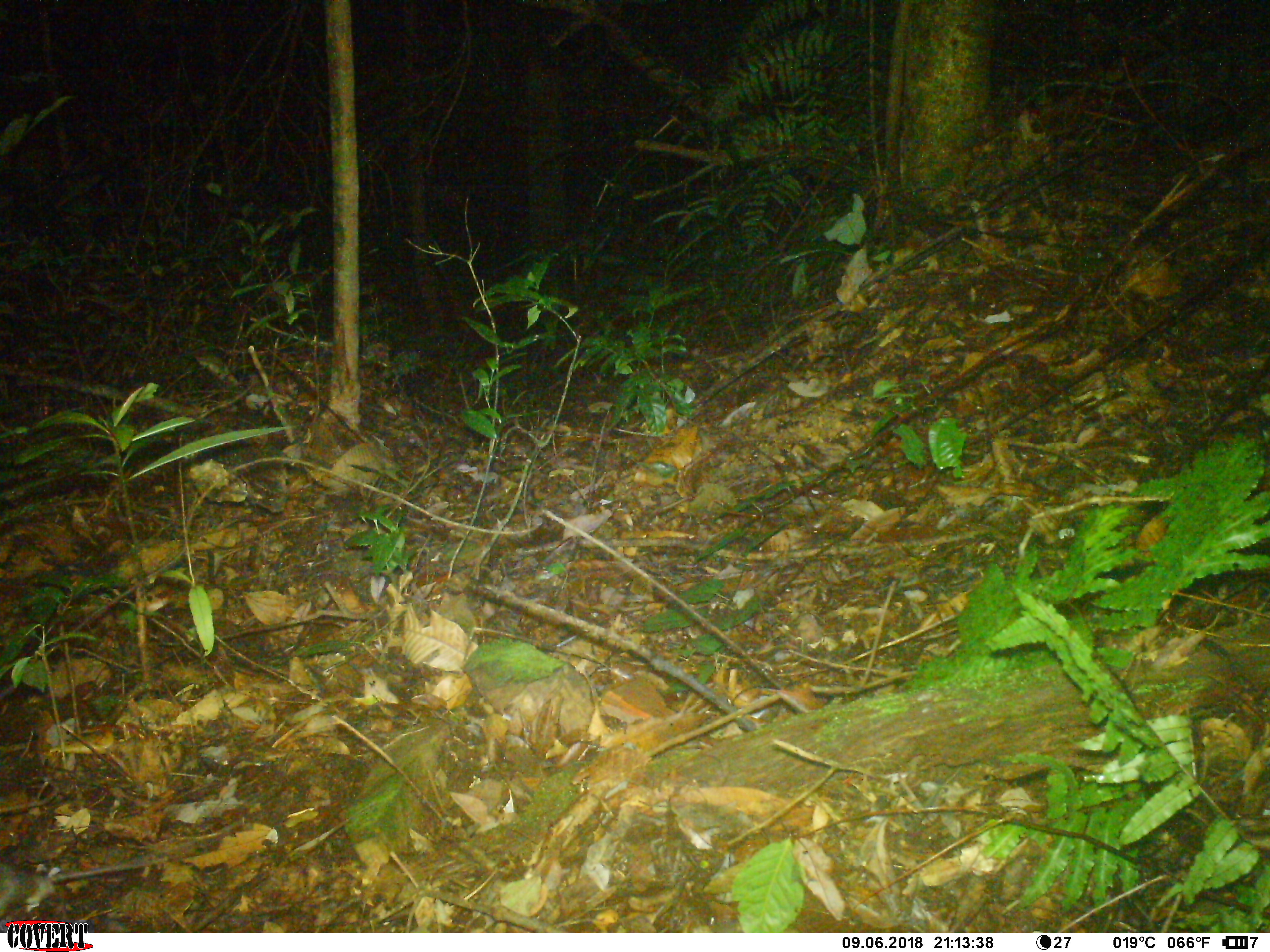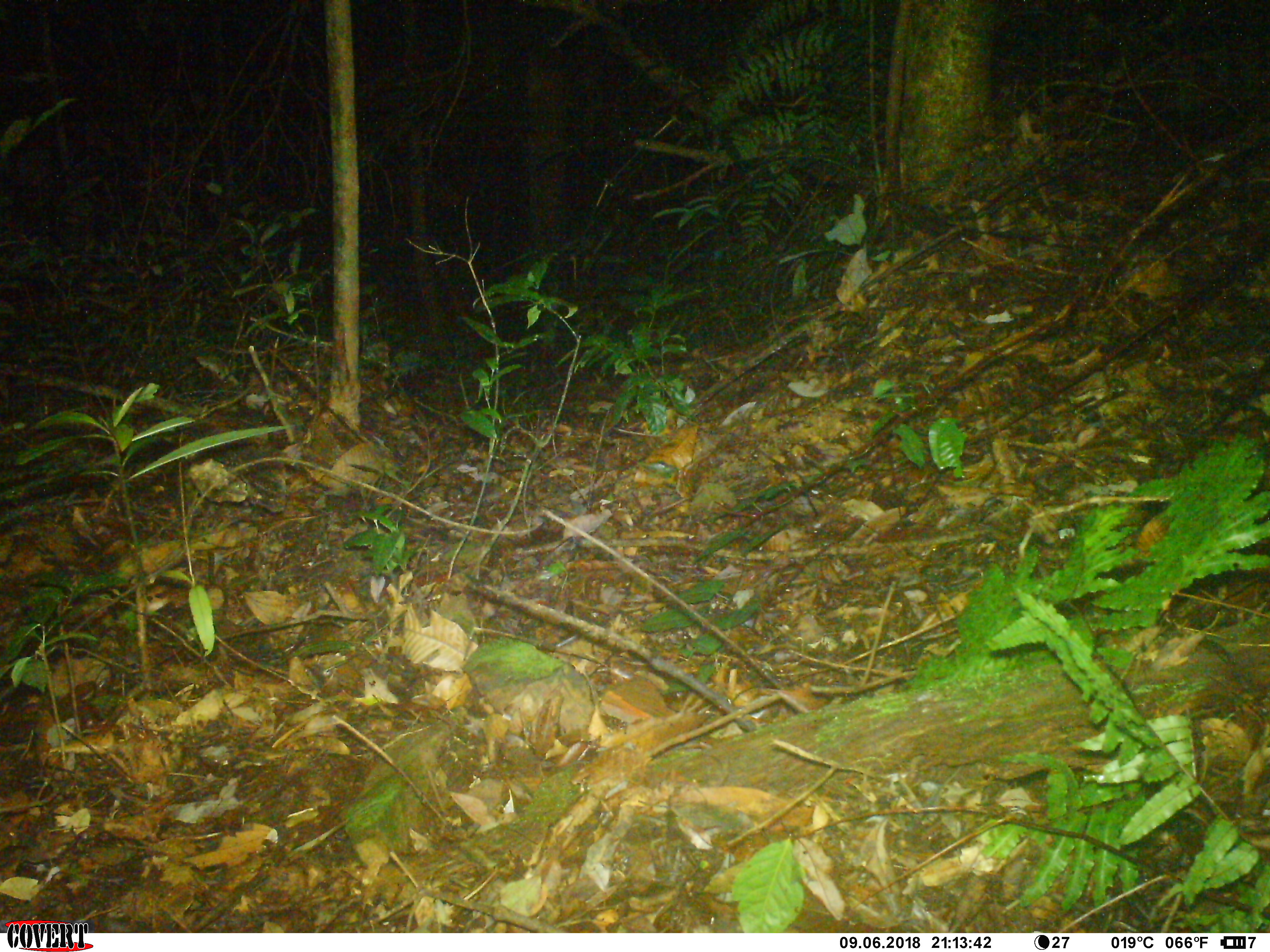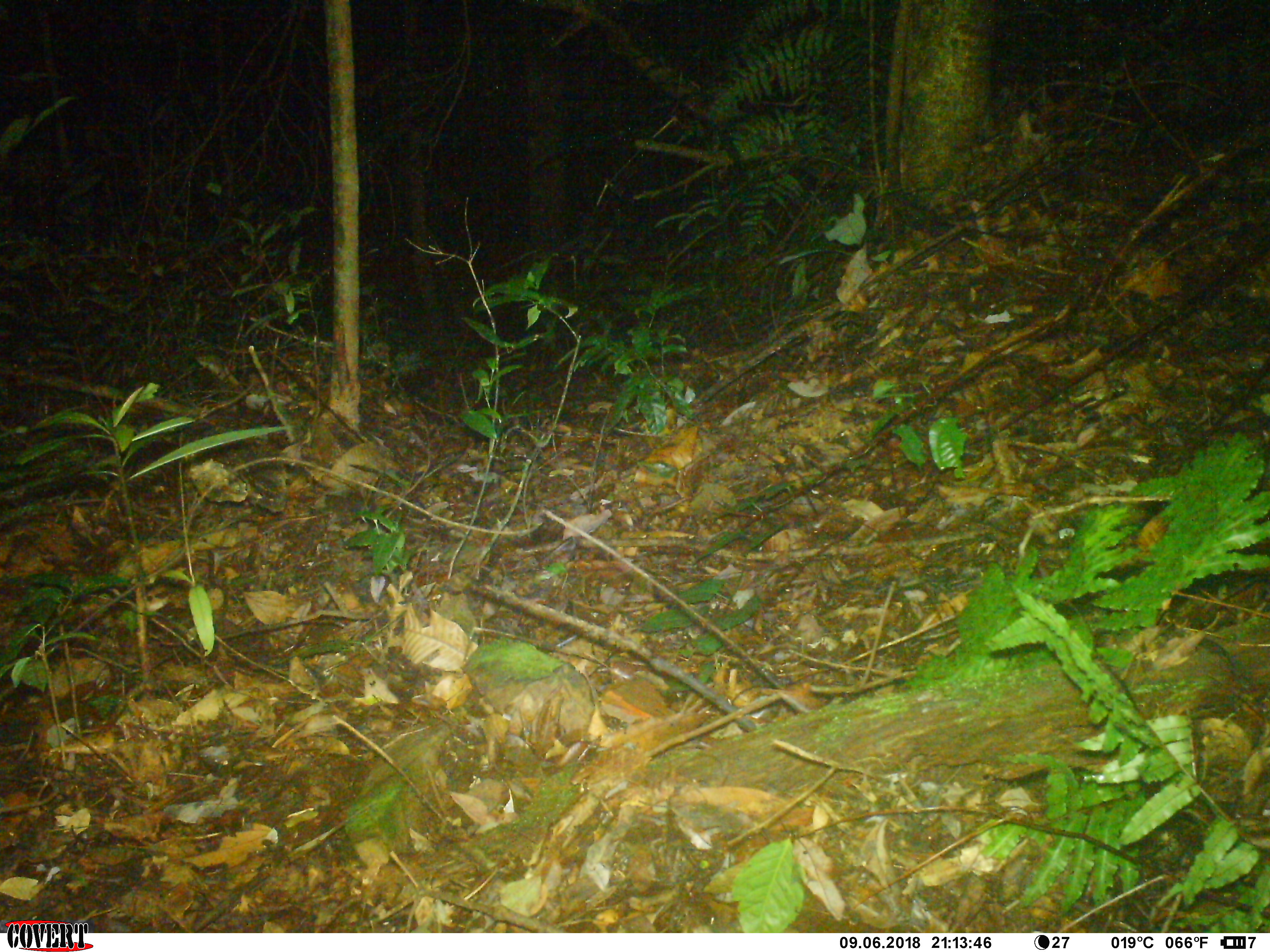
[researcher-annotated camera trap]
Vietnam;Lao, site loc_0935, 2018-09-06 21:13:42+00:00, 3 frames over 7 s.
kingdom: Animalia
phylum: Chordata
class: Mammalia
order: Rodentia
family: Muridae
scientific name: Muridae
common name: old-world mice and rats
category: unidentified murid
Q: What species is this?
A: Unidentified murid (old-world mice and rats) (Muridae).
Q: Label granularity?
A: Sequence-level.